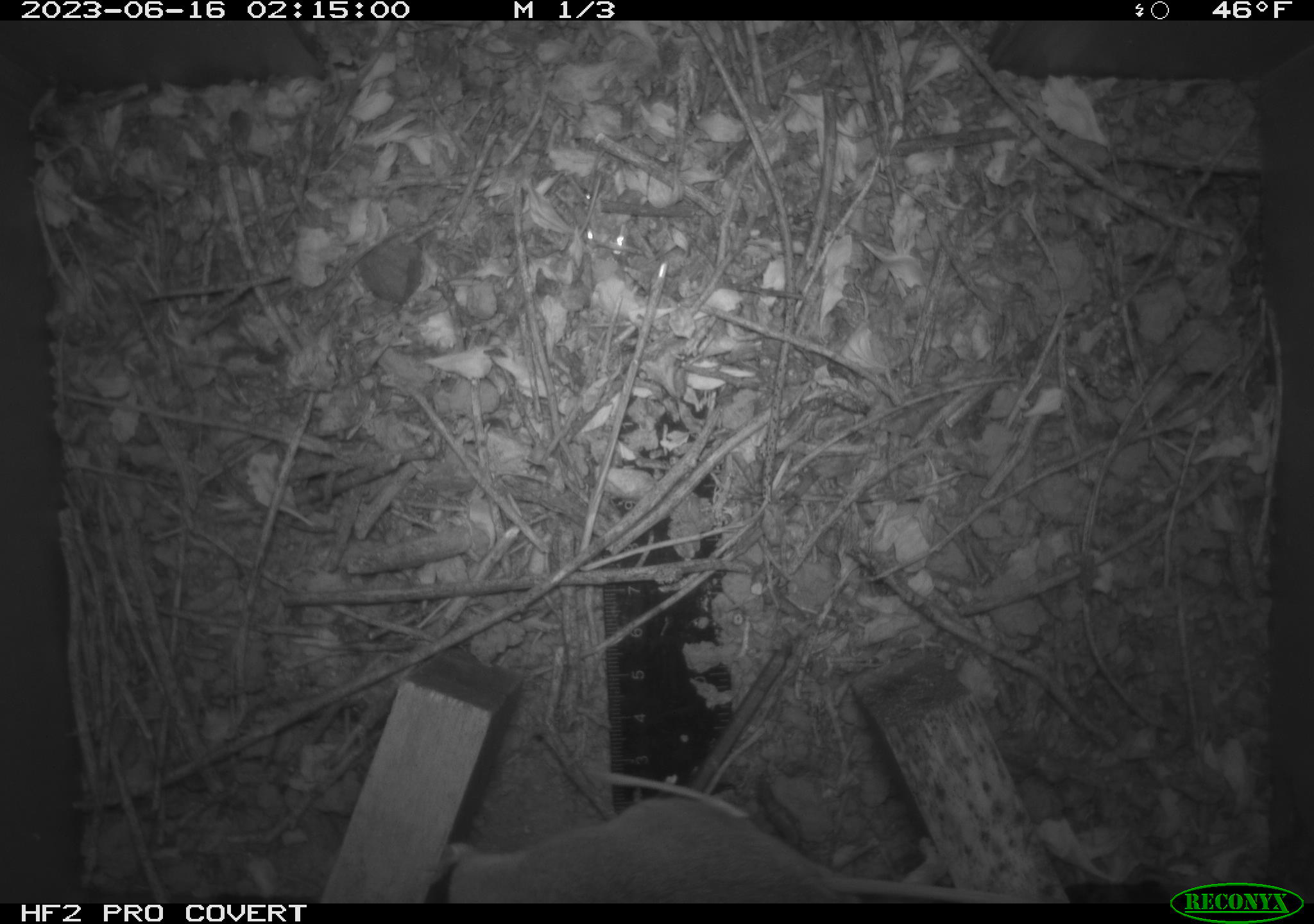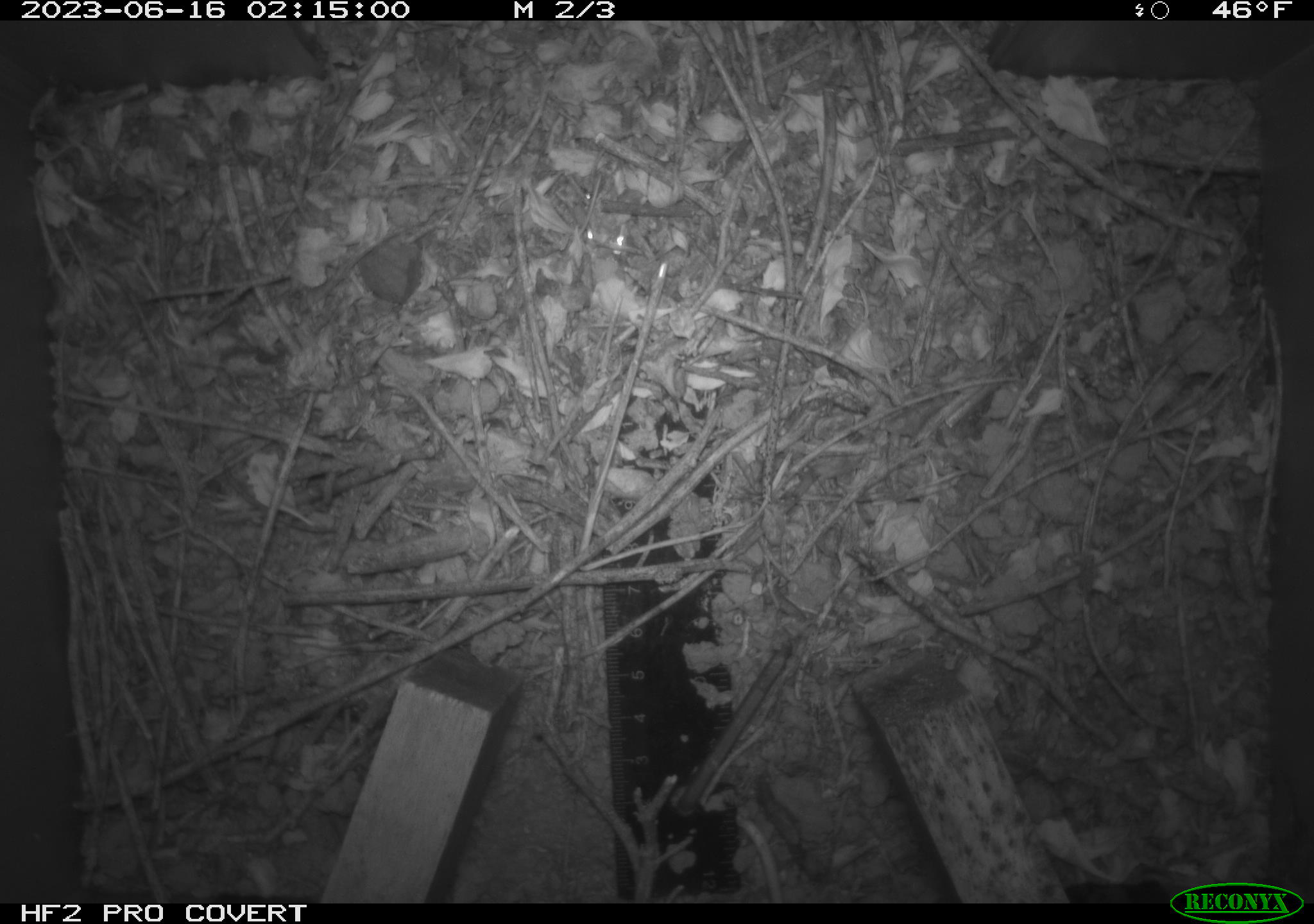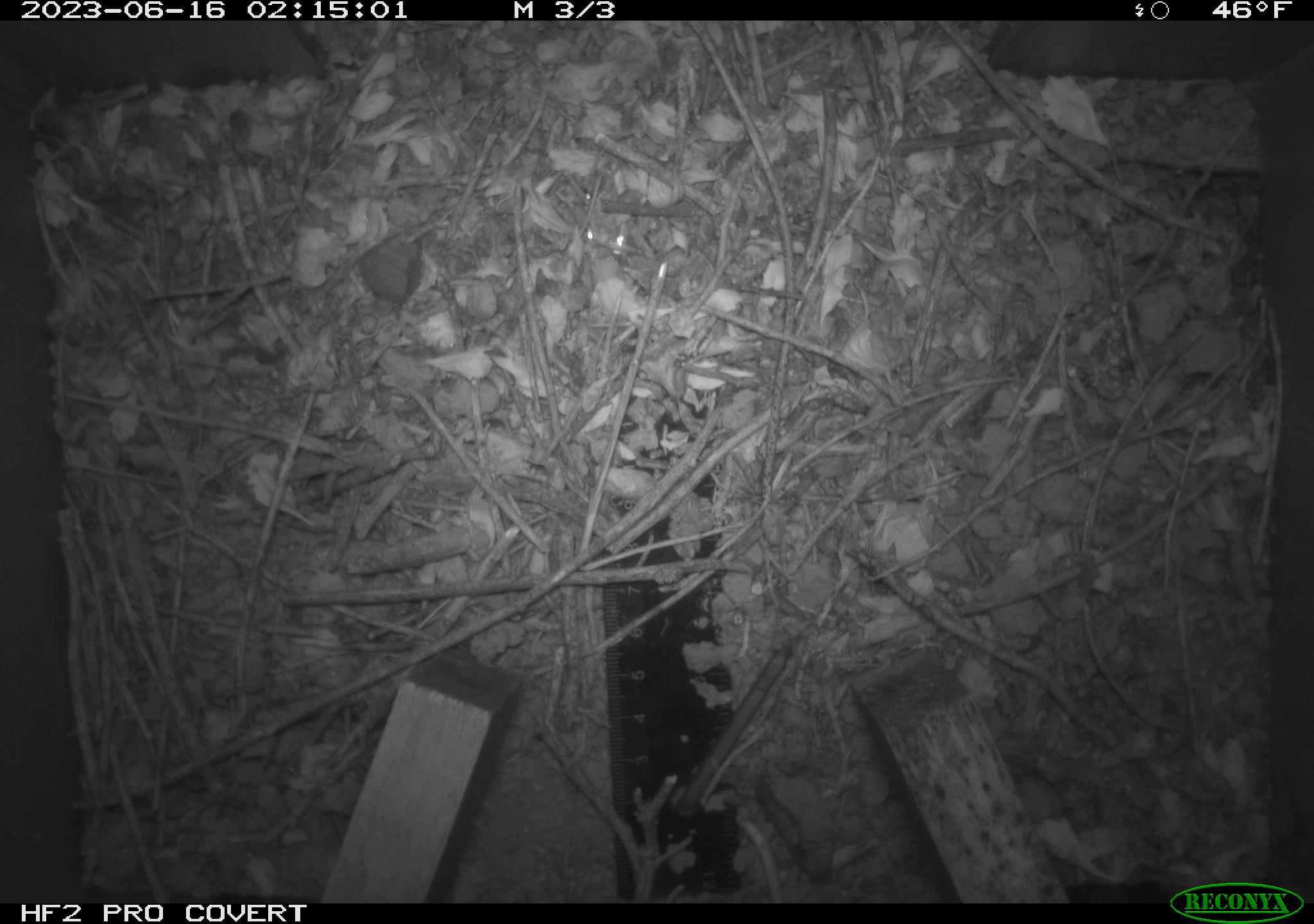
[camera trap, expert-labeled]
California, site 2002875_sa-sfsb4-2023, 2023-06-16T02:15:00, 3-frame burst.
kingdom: Animalia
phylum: Chordata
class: Mammalia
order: Rodentia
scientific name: Rodentia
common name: mouse species